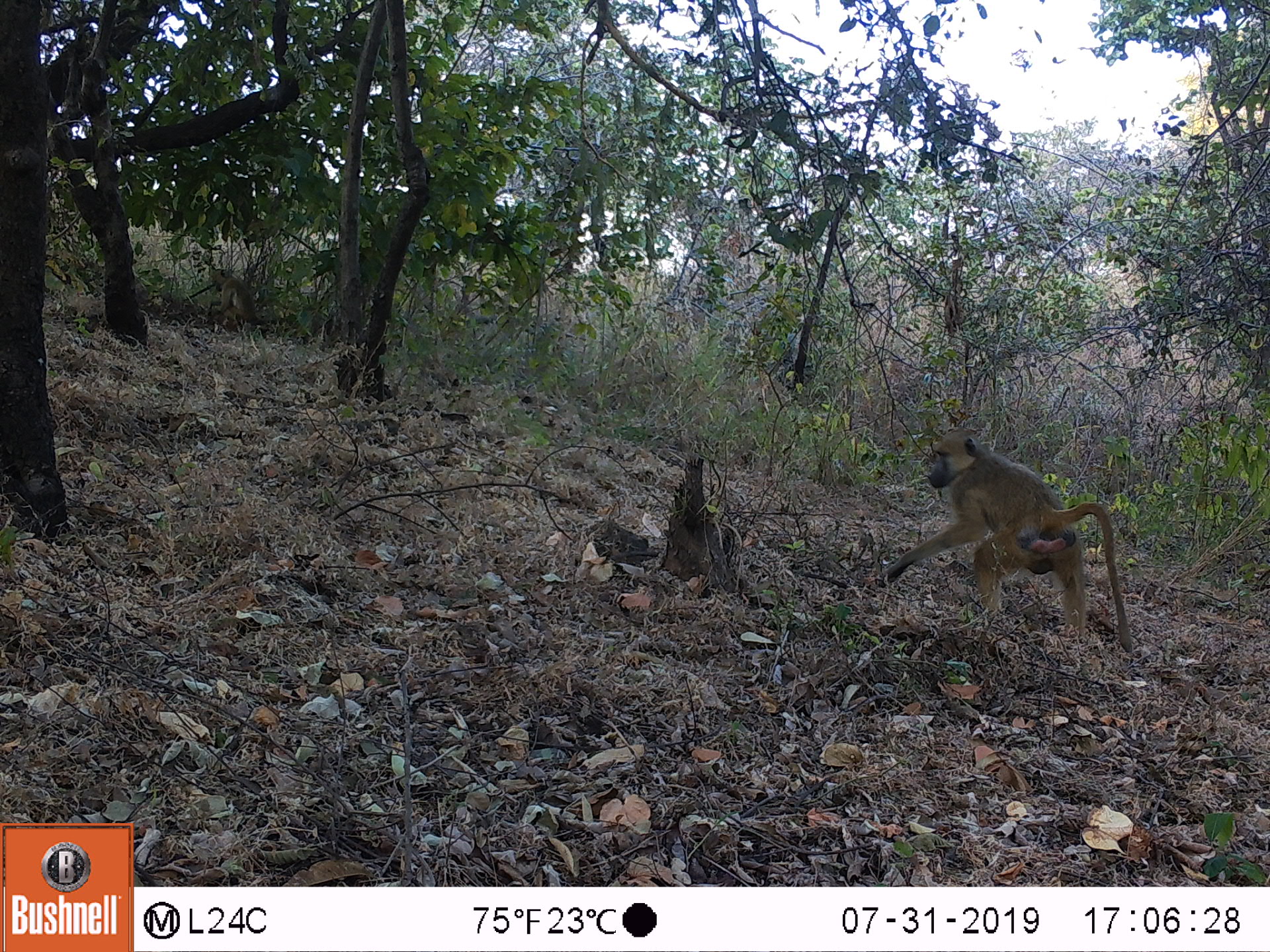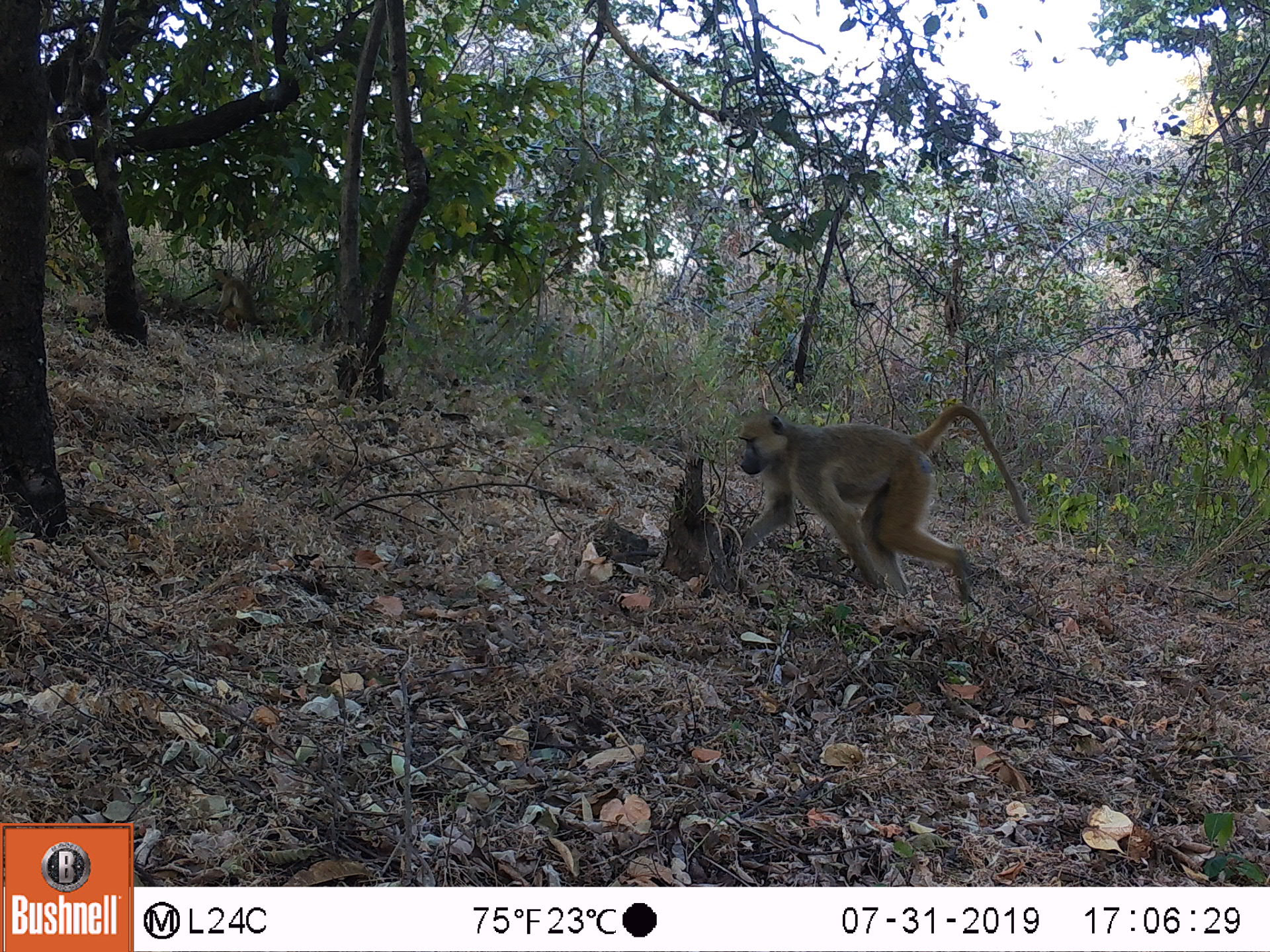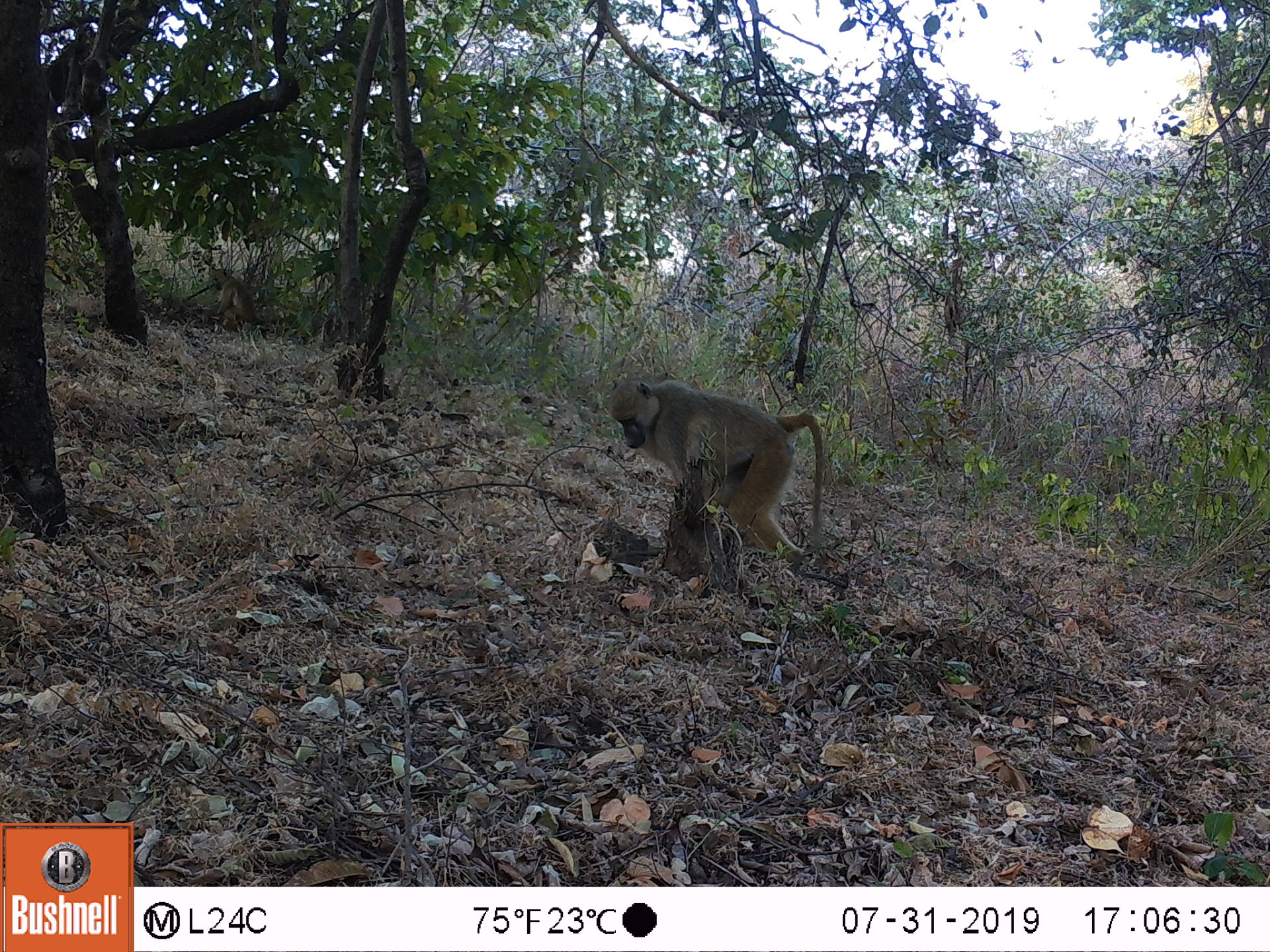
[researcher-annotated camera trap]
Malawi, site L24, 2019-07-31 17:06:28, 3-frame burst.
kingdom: Animalia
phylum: Chordata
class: Mammalia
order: Primates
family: Cercopithecidae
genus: Papio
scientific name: Papio cynocephalus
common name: yellow baboon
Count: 1.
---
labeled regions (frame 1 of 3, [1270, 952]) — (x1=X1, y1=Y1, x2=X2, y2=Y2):
yellow baboon: (x1=894, y1=439, x2=1131, y2=643)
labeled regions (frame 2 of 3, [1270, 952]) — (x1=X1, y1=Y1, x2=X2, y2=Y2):
yellow baboon: (x1=730, y1=402, x2=1027, y2=621); (x1=202, y1=266, x2=268, y2=333)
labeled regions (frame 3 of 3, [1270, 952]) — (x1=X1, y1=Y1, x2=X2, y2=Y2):
yellow baboon: (x1=609, y1=369, x2=824, y2=557); (x1=202, y1=259, x2=263, y2=330)